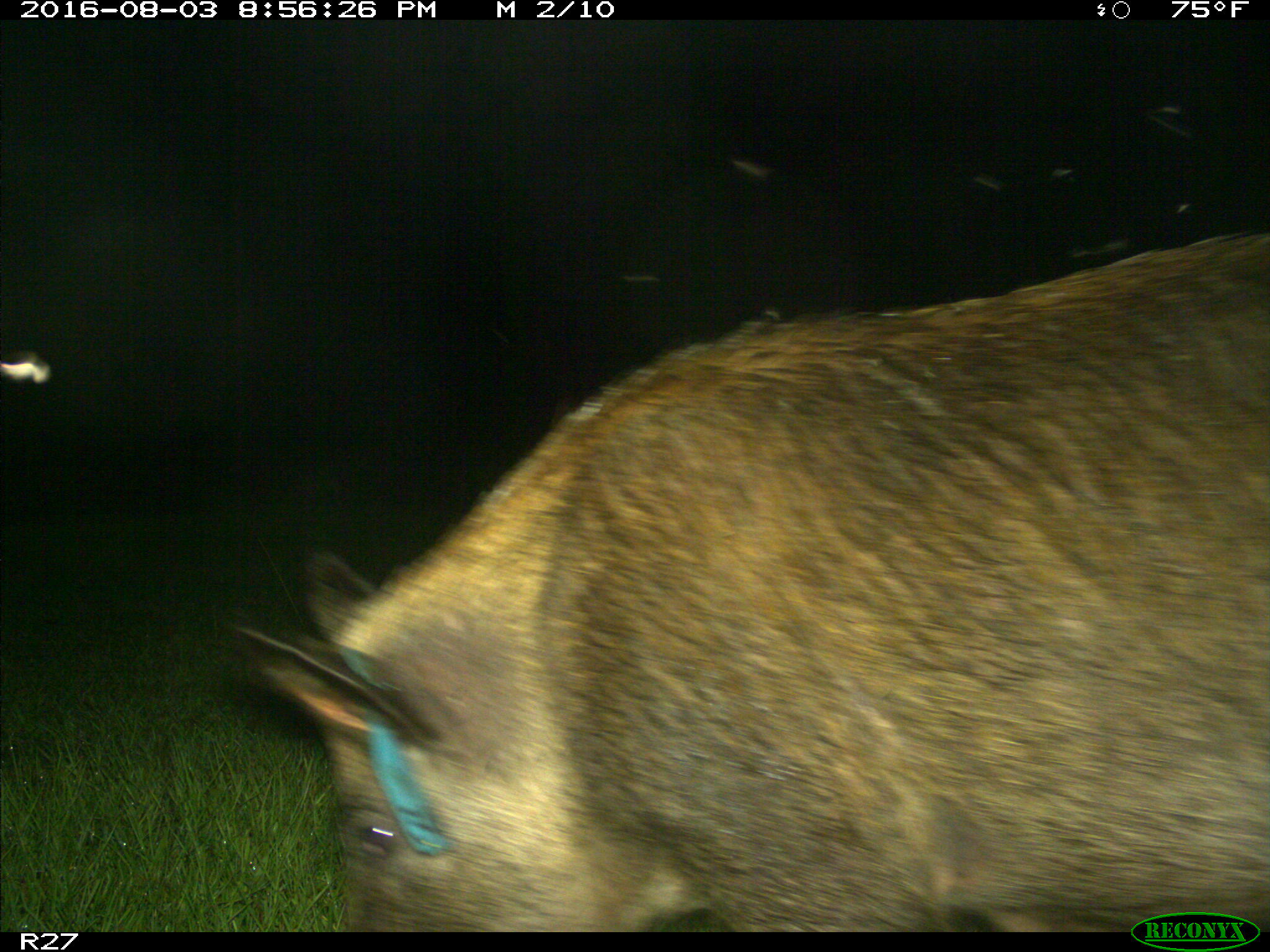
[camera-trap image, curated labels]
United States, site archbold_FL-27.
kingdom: Animalia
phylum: Chordata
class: Mammalia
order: Artiodactyla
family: Suidae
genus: Sus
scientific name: Sus scrofa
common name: wild boar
Sus scrofa (wild boar).